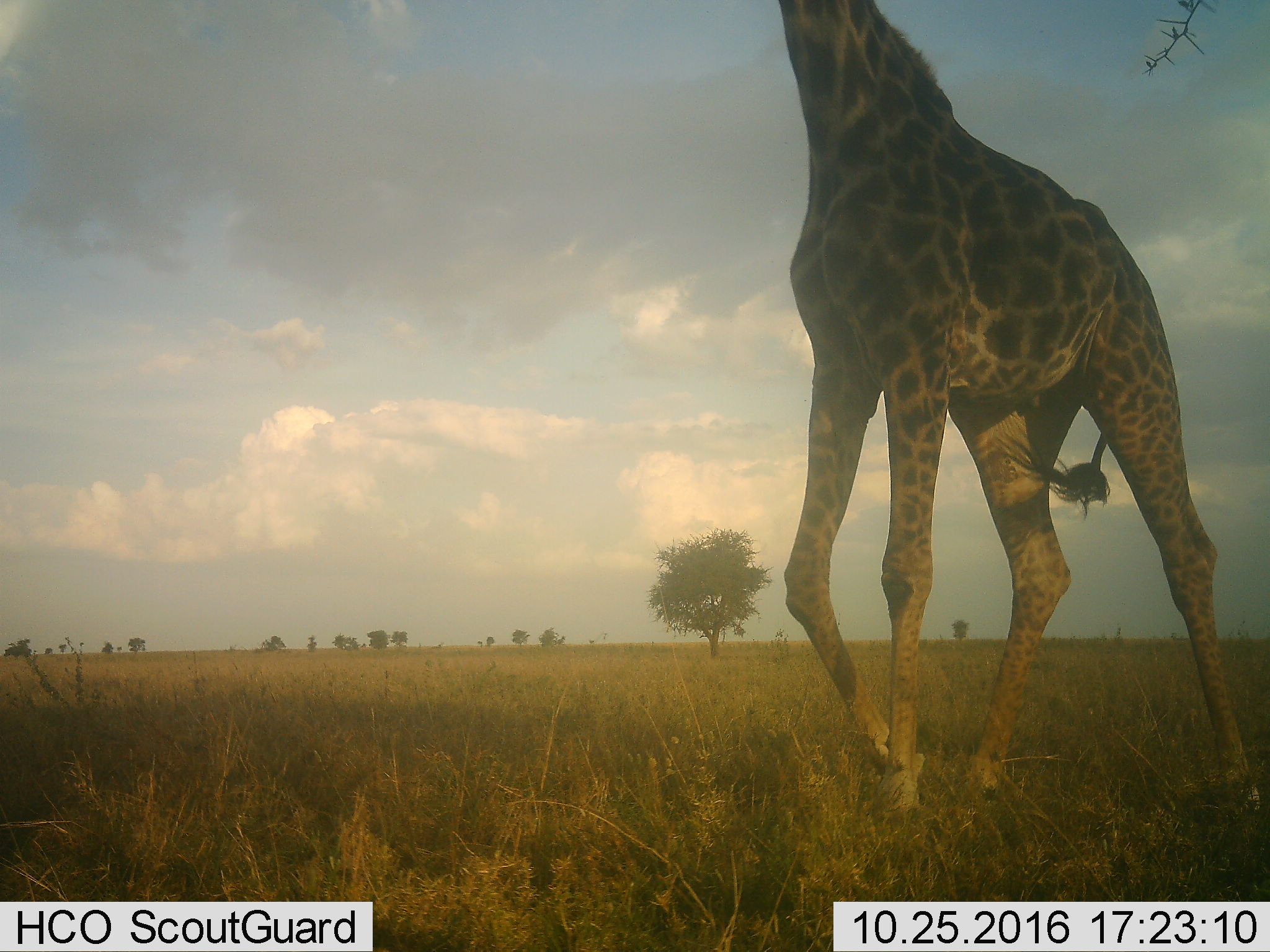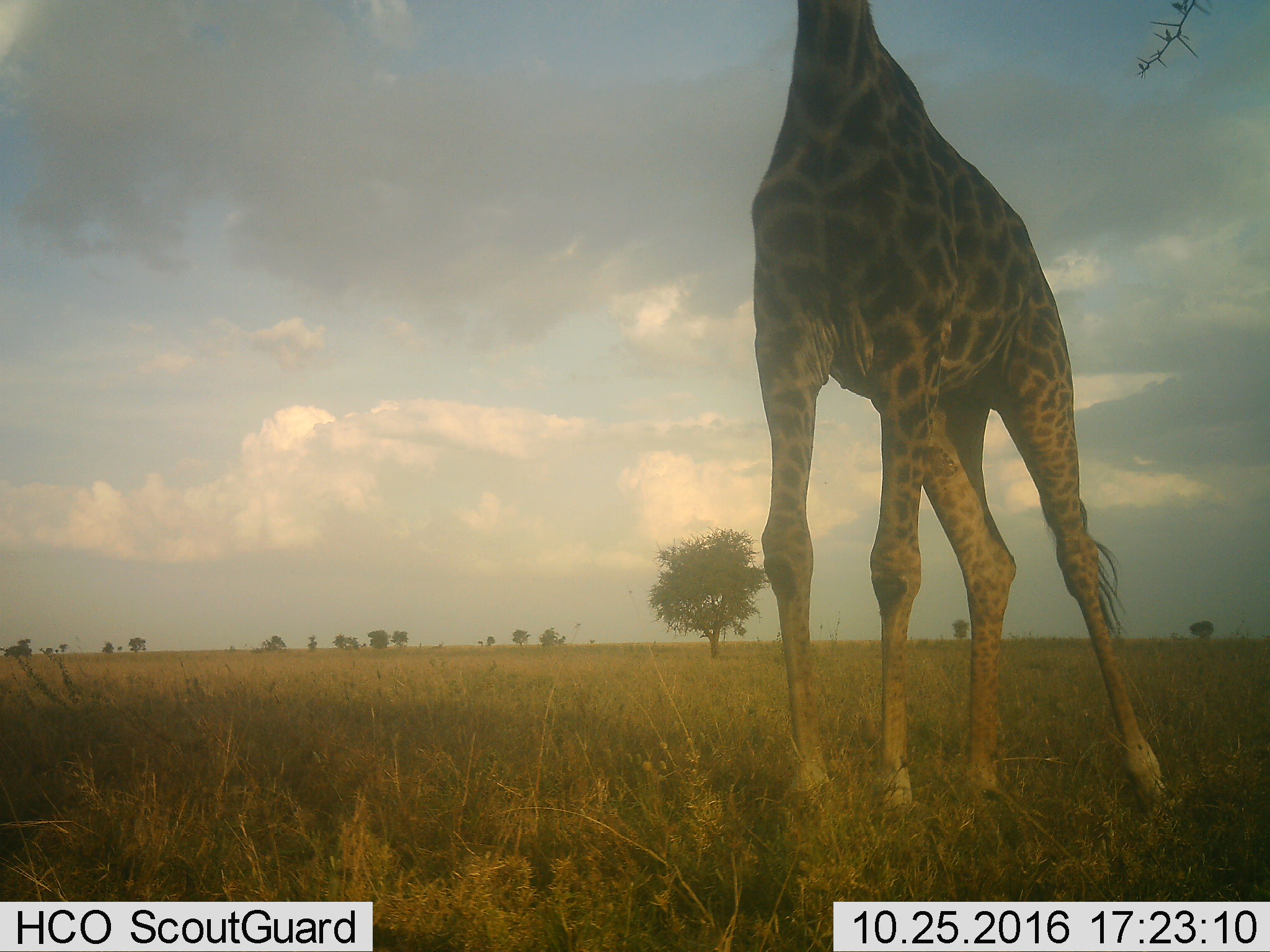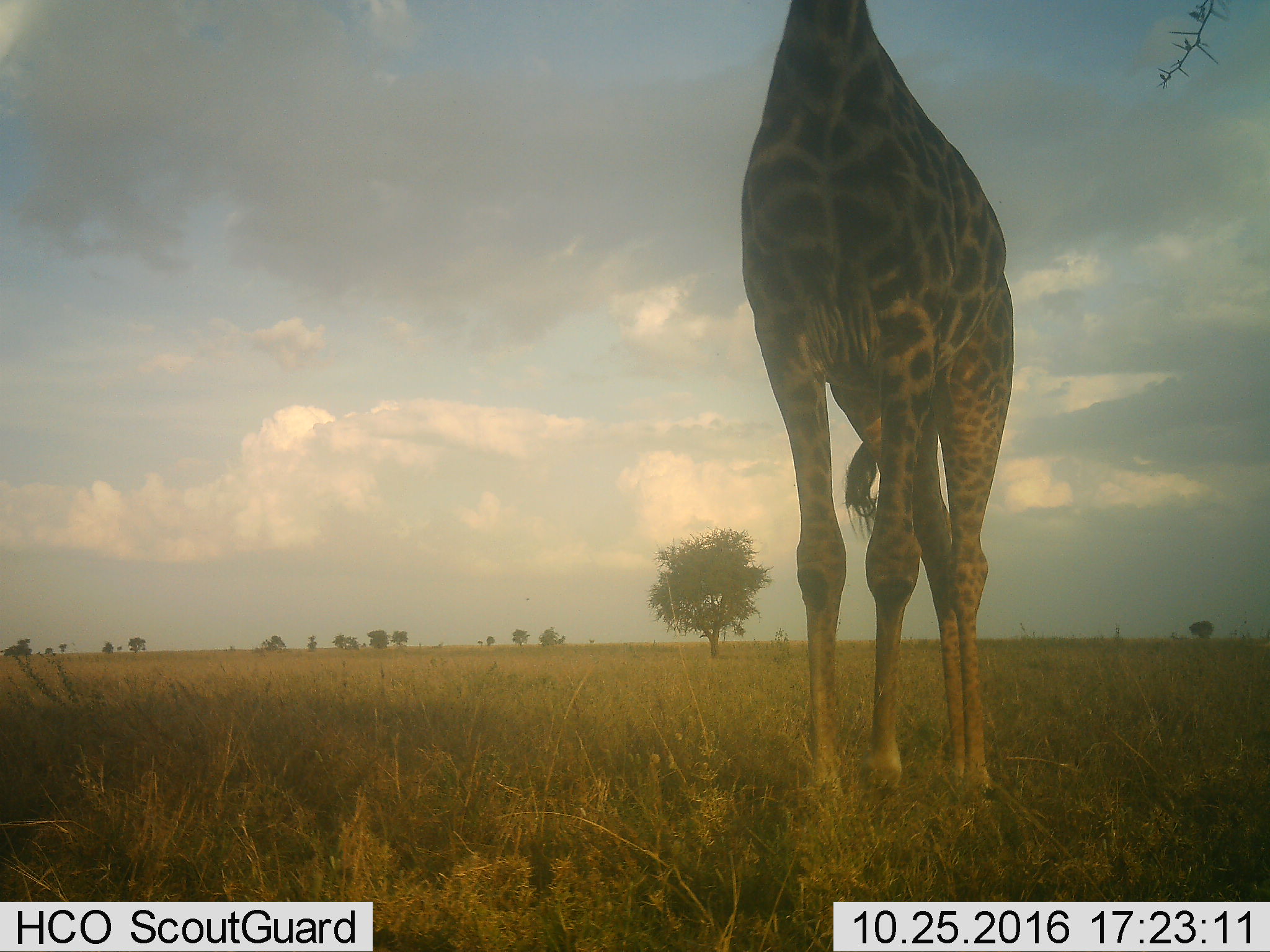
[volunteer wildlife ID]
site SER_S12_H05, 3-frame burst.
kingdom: Animalia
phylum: Chordata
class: Mammalia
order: Artiodactyla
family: Giraffidae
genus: Giraffa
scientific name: Giraffa camelopardalis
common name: giraffe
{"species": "giraffe (Giraffa camelopardalis)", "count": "1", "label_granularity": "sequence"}